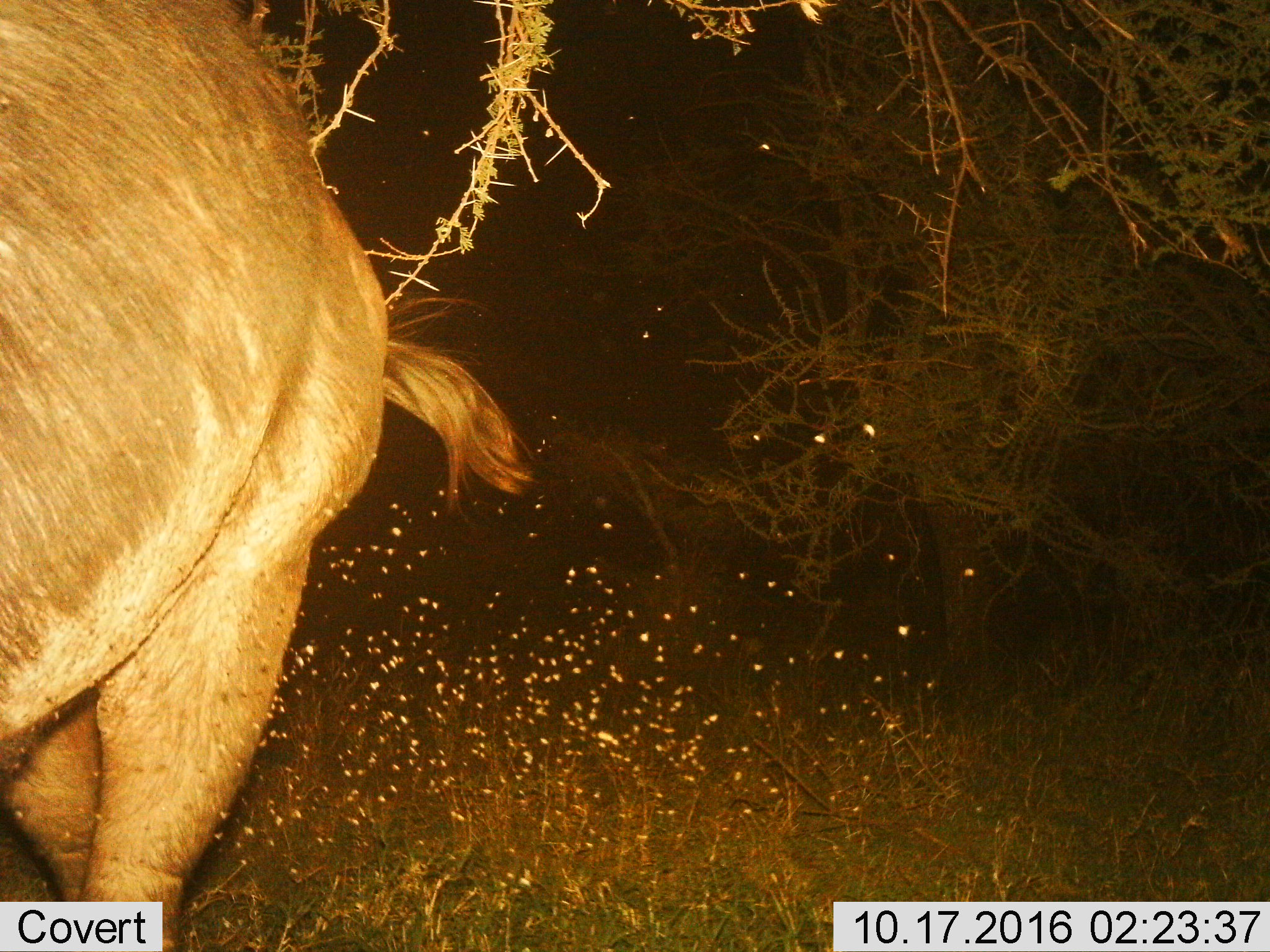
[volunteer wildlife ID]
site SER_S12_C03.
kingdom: Animalia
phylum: Chordata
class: Mammalia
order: Artiodactyla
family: Bovidae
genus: Syncerus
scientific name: Syncerus caffer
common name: african buffalo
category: buffalo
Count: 1.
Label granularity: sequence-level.